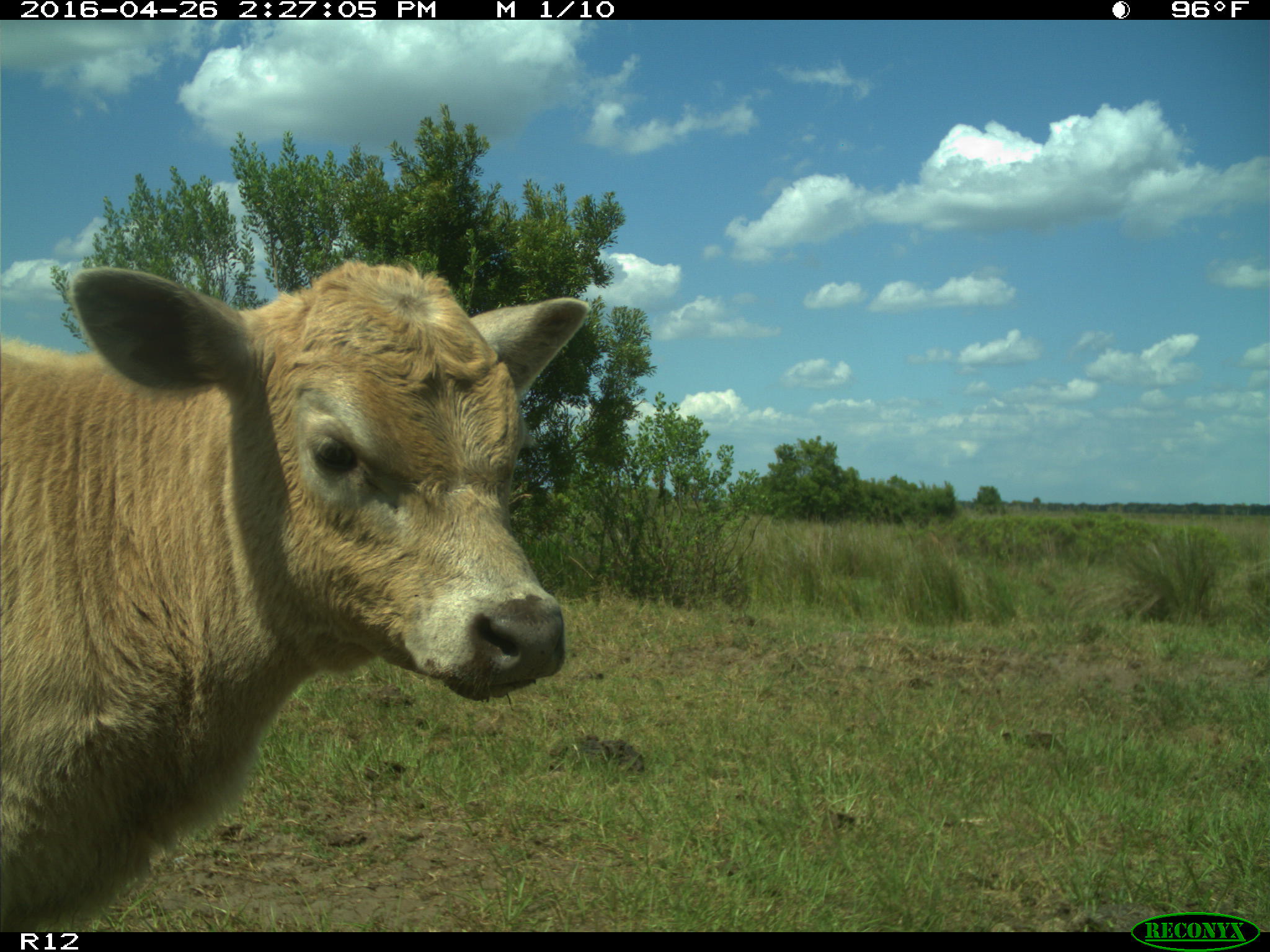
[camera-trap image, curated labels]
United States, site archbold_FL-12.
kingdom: Animalia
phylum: Chordata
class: Mammalia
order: Artiodactyla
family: Bovidae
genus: Bos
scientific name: Bos taurus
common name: domestic cow